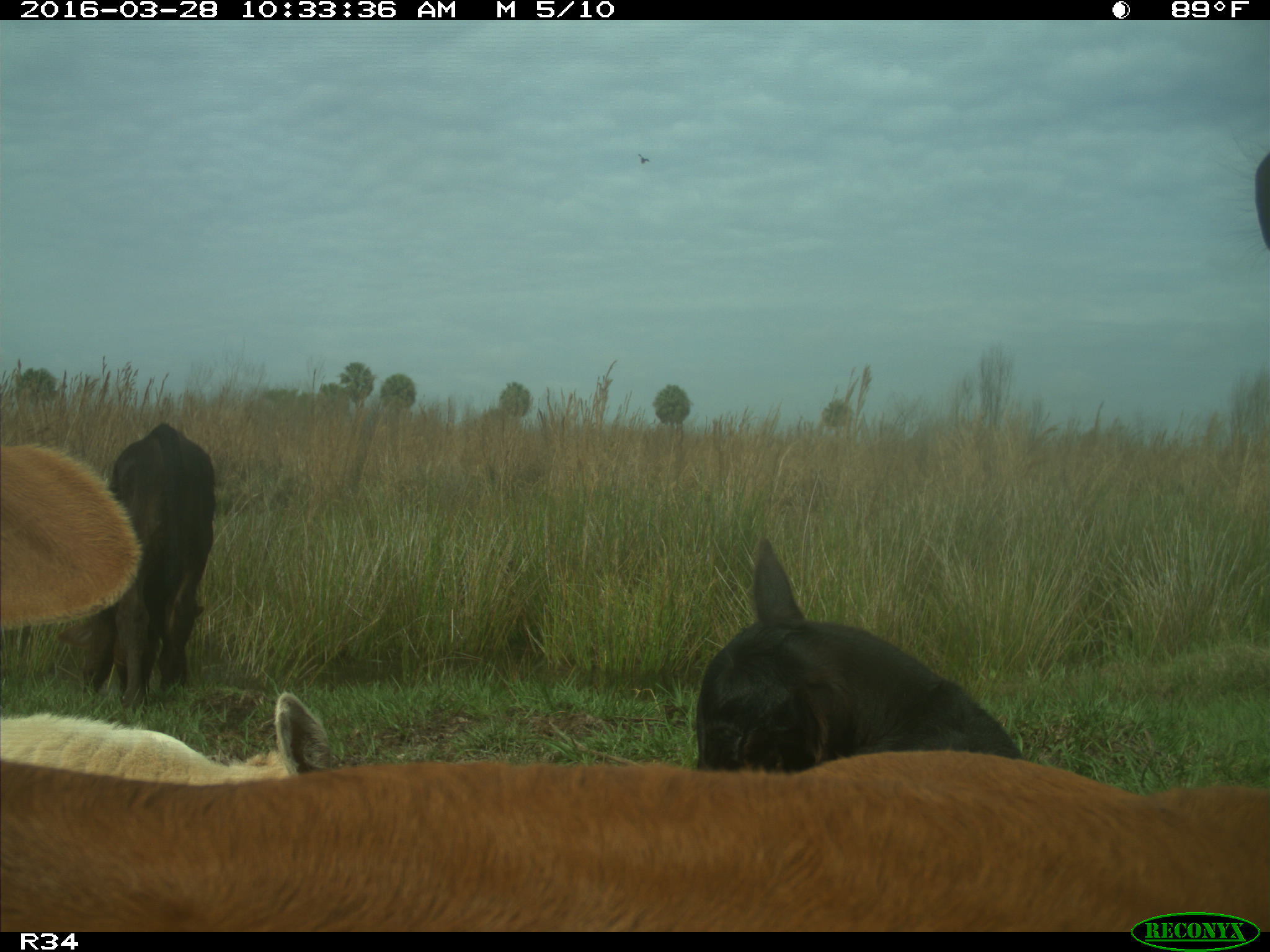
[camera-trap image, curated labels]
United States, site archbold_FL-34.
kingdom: Animalia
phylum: Chordata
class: Mammalia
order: Artiodactyla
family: Bovidae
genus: Bos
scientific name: Bos taurus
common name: domestic cow